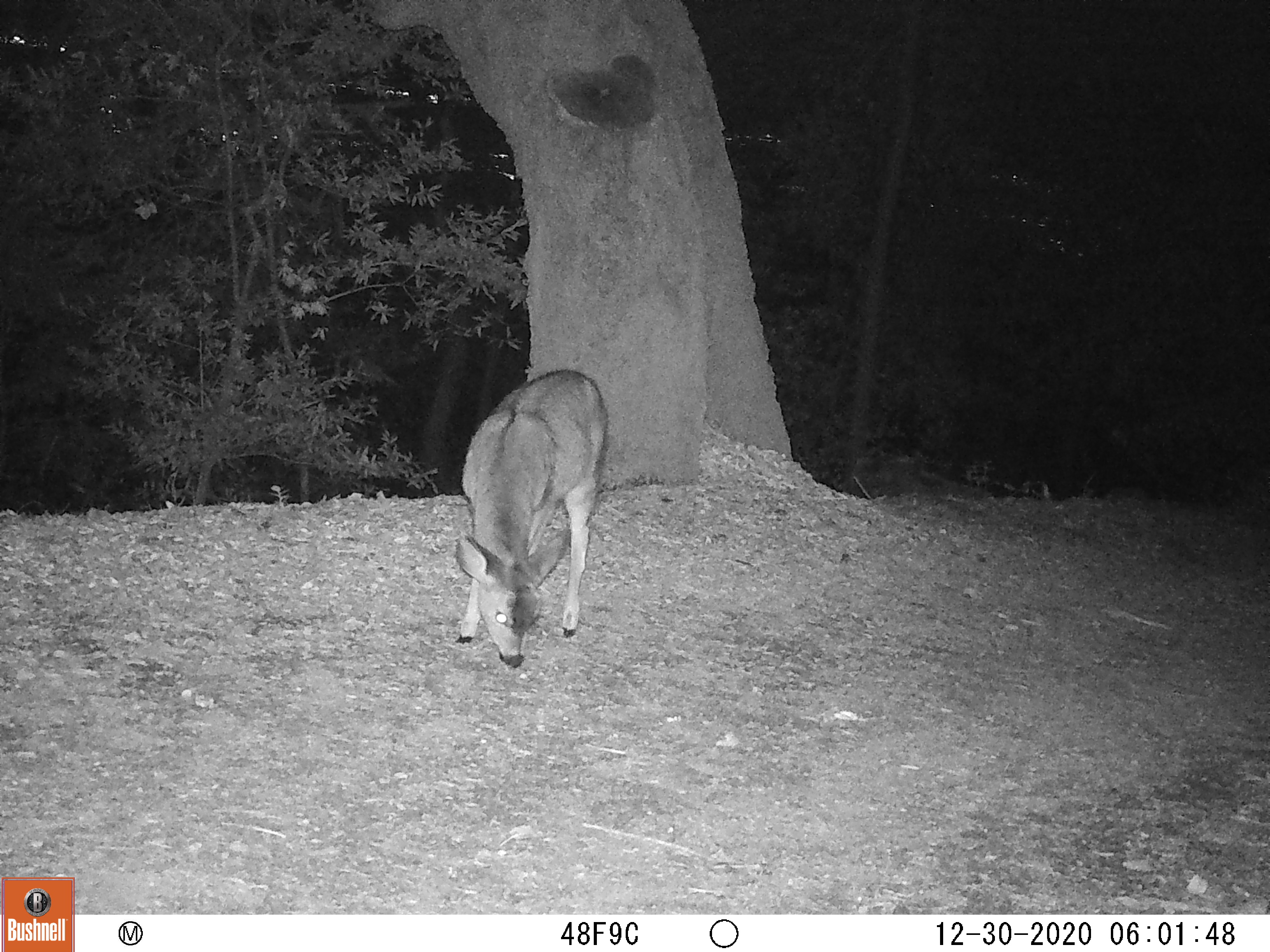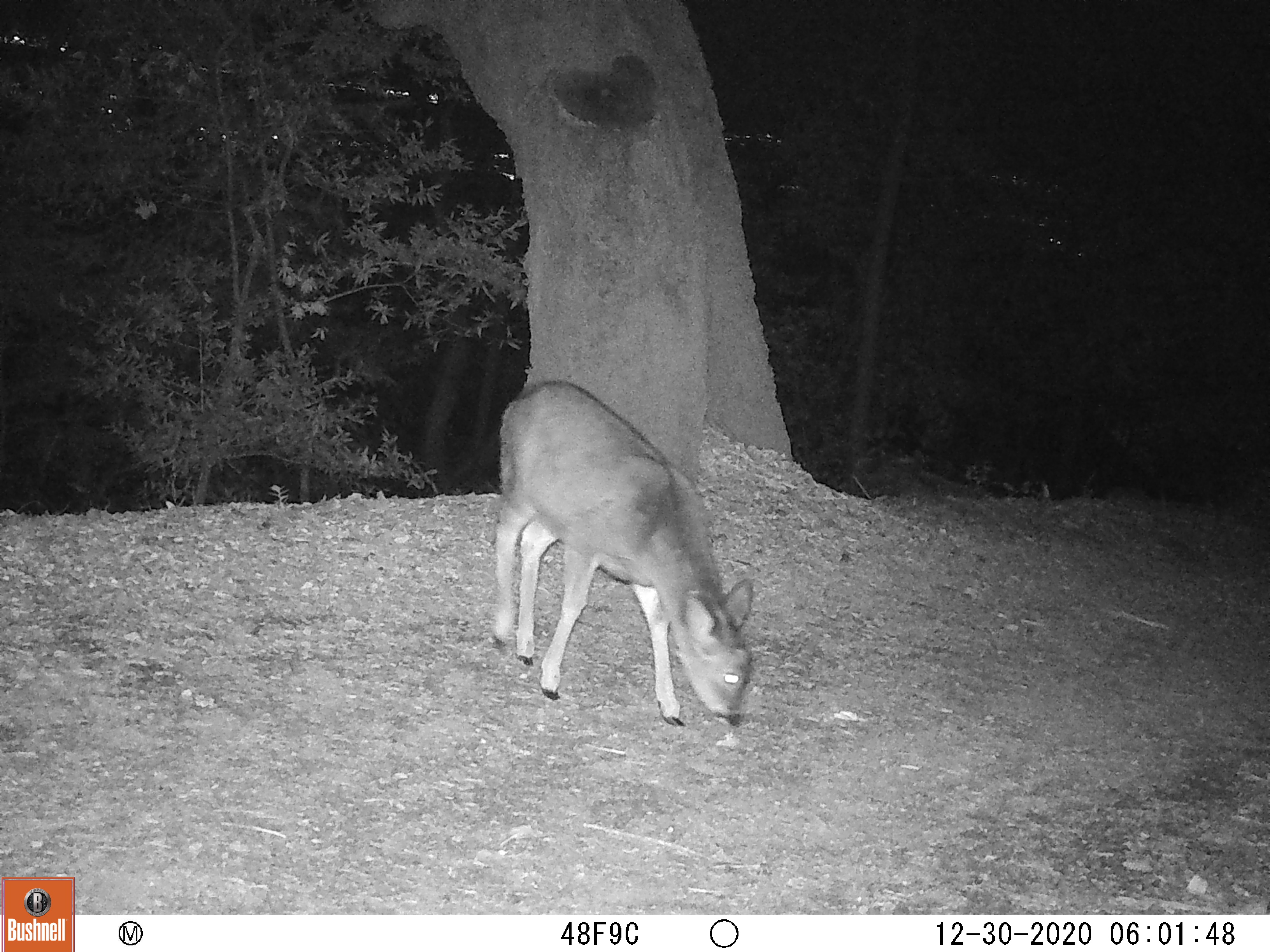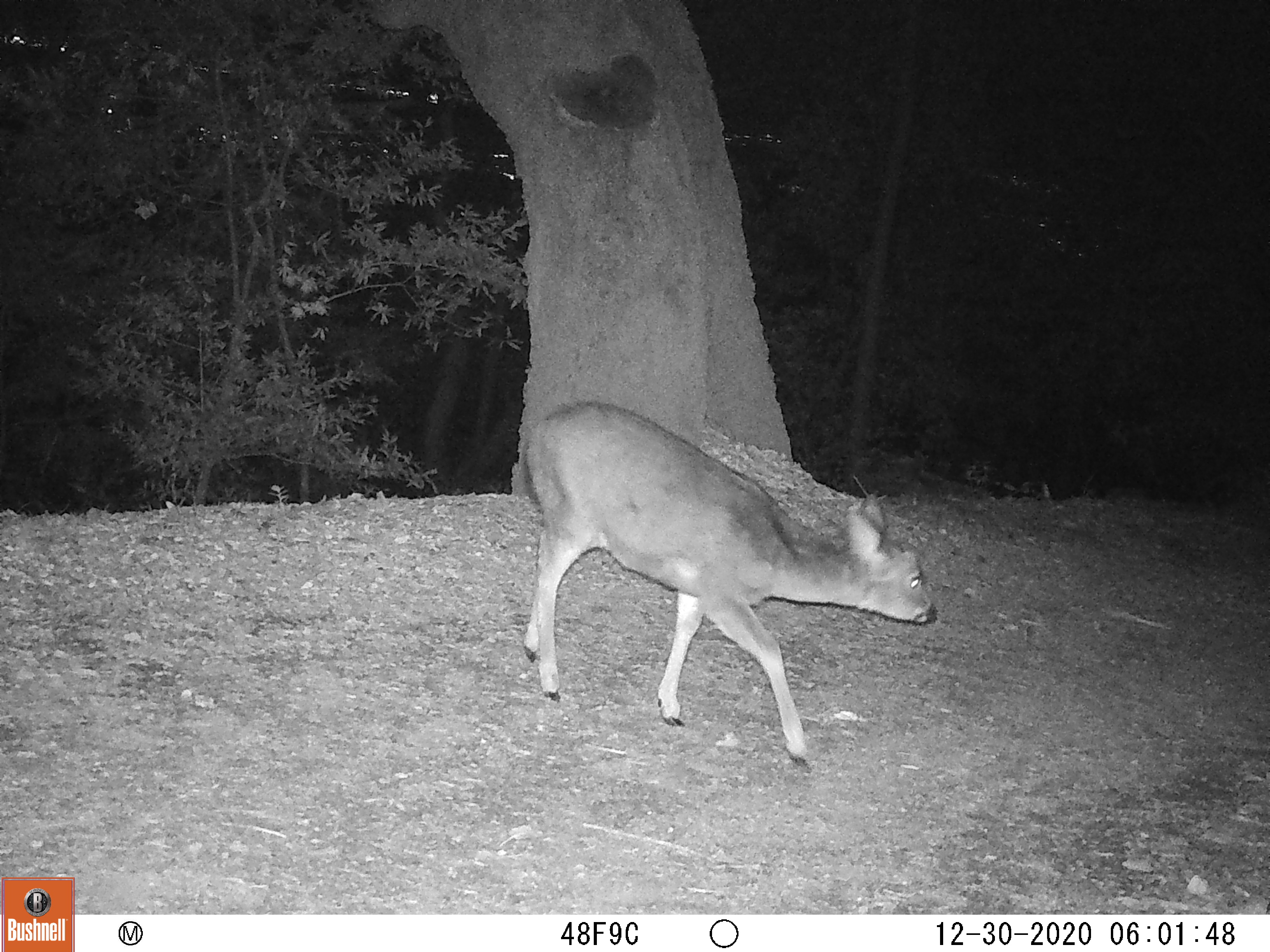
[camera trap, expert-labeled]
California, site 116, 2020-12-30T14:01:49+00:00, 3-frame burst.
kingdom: Animalia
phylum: Chordata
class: Mammalia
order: Artiodactyla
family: Cervidae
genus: Odocoileus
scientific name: Odocoileus hemionus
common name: mule deer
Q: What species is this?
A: Mule deer (Odocoileus hemionus).